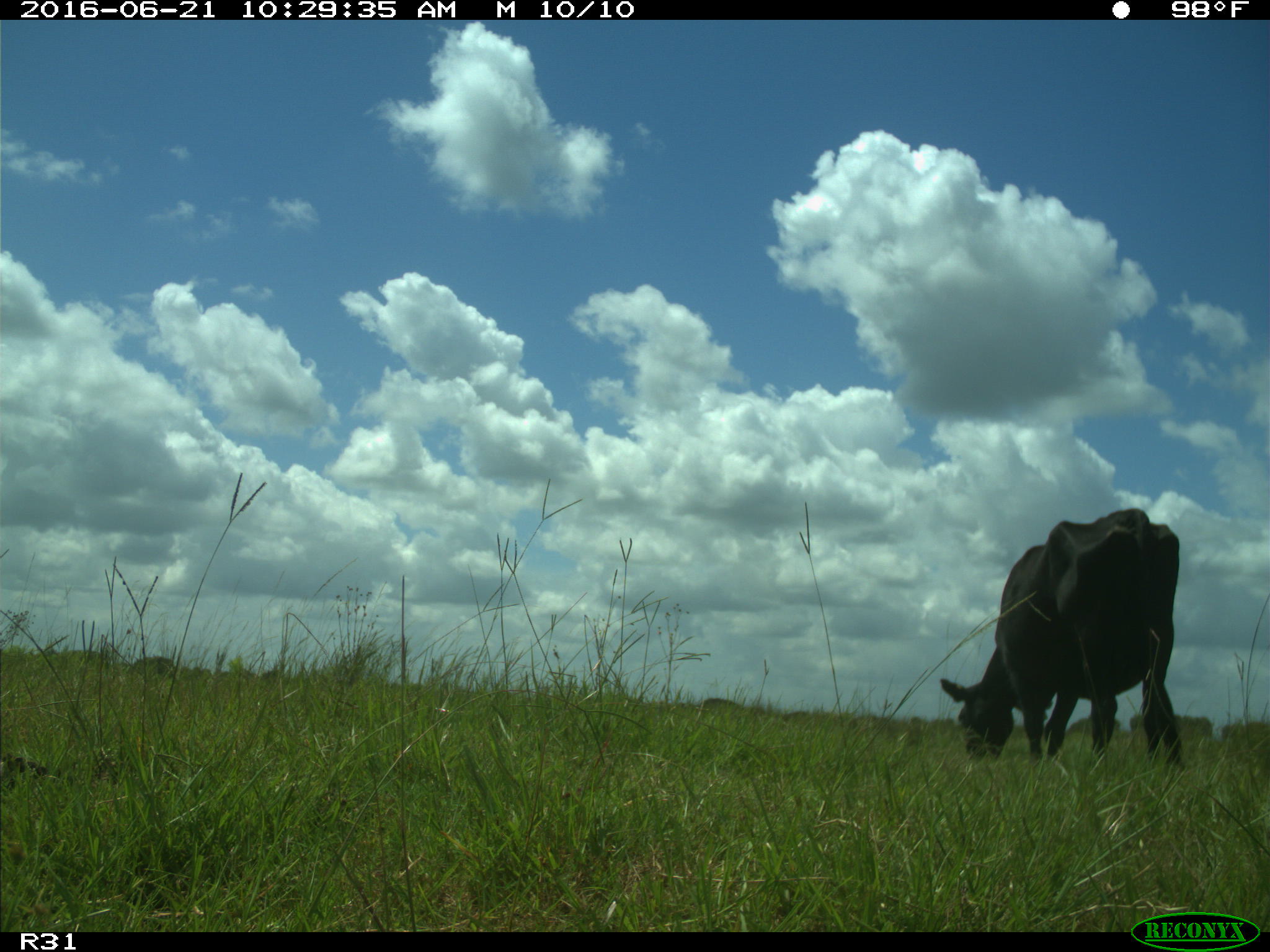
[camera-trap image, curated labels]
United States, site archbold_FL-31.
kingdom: Animalia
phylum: Chordata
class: Mammalia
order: Artiodactyla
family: Bovidae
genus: Bos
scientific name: Bos taurus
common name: domestic cow